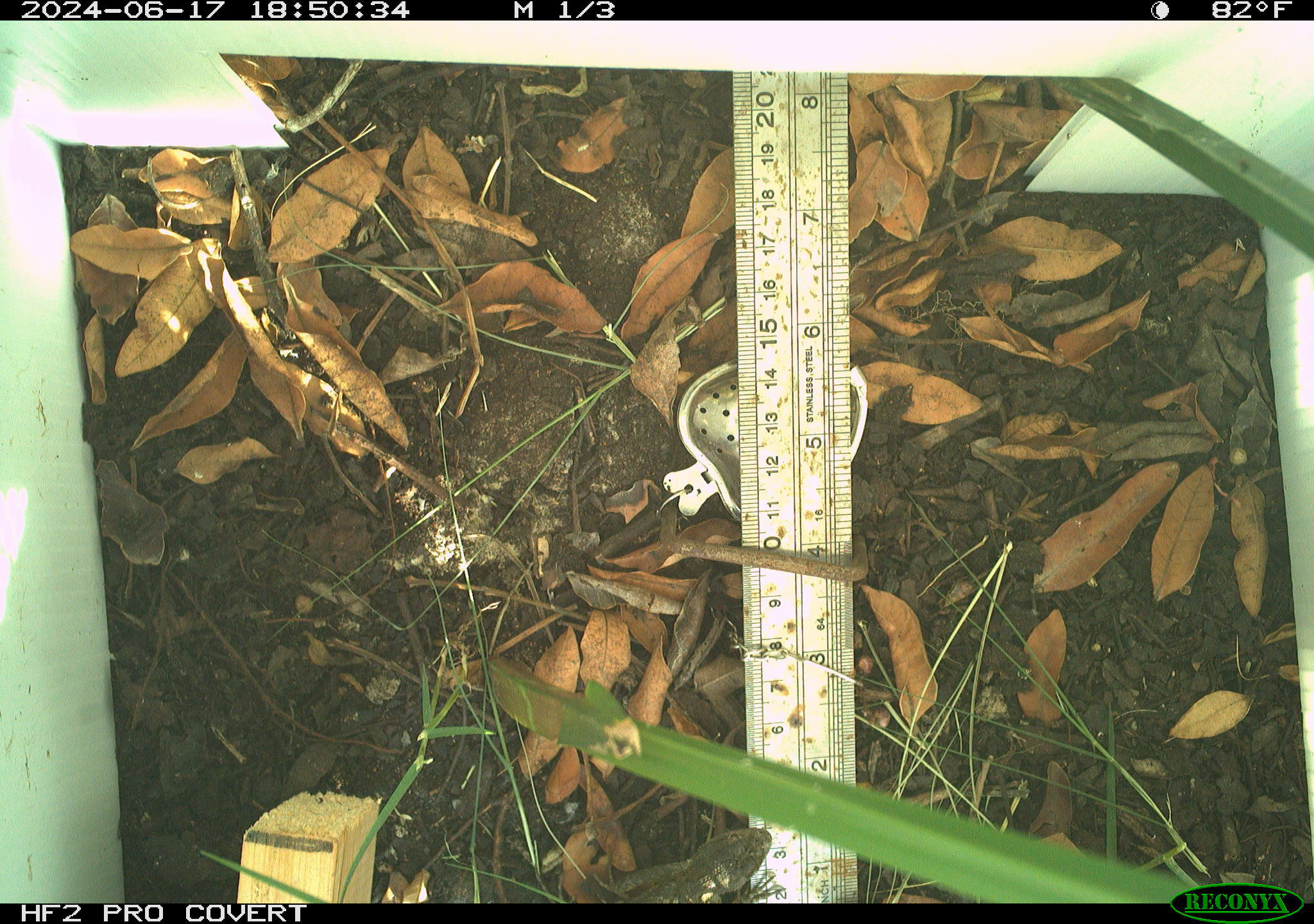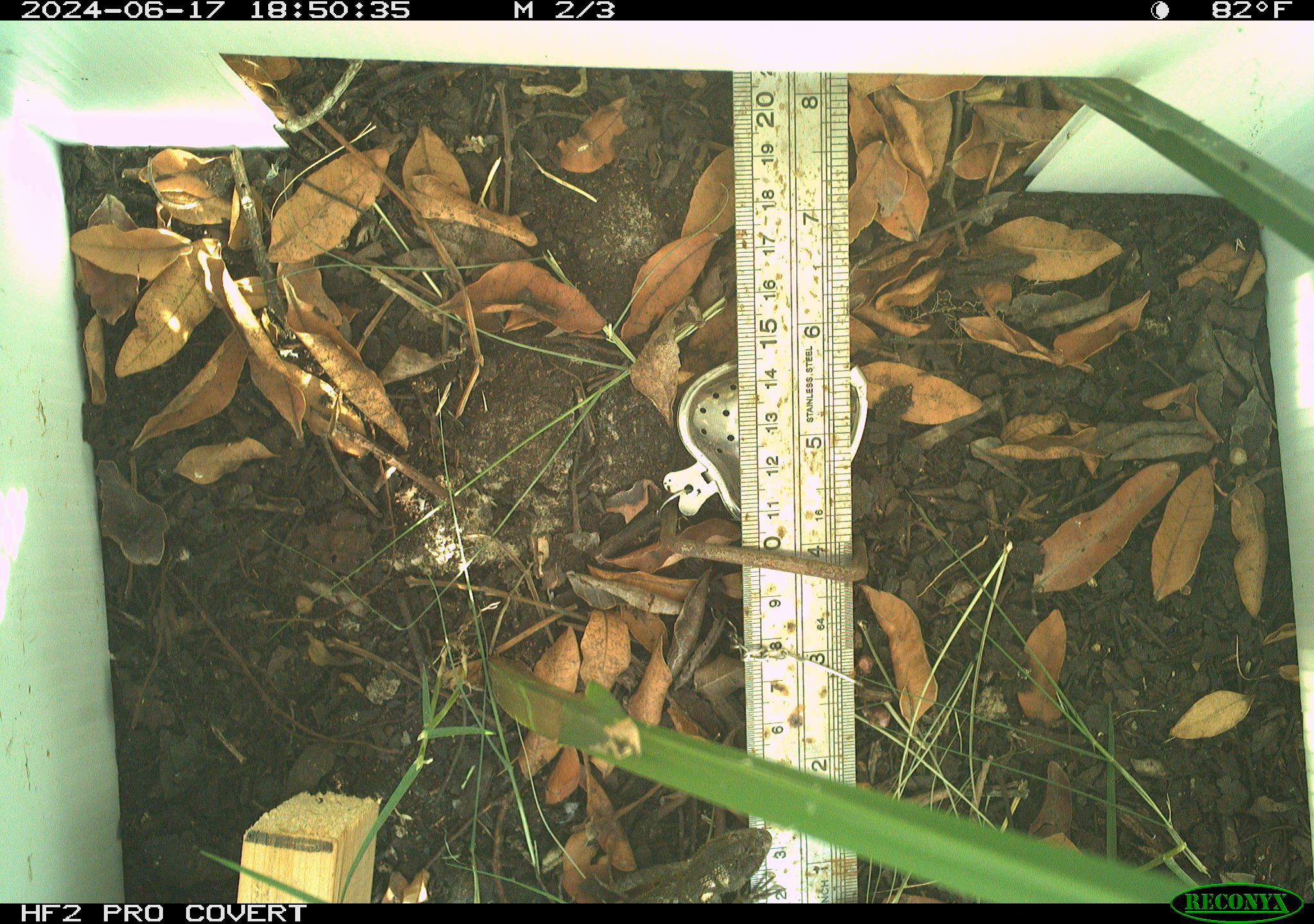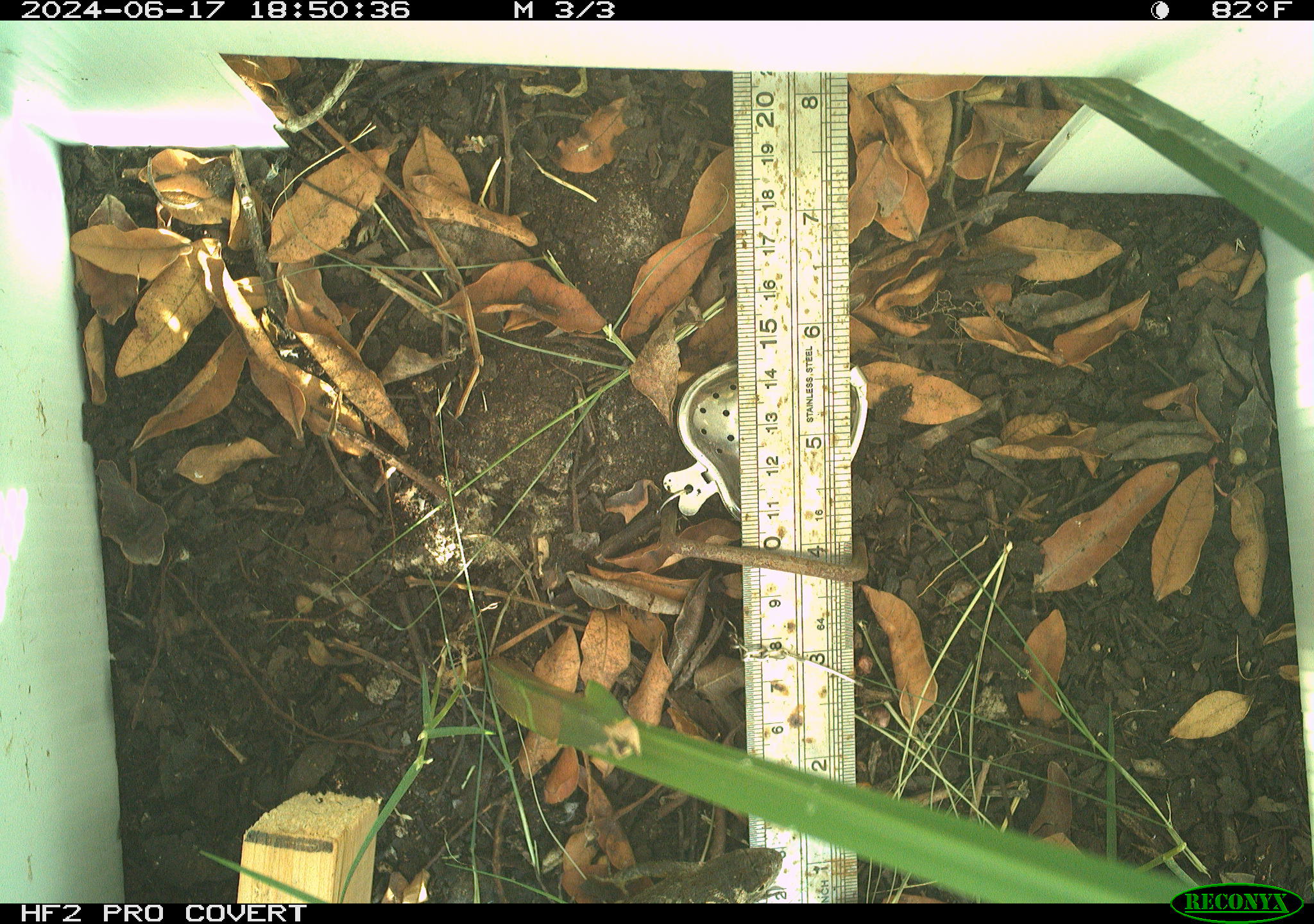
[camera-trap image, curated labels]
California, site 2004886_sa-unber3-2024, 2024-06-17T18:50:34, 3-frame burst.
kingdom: Animalia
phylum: Chordata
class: Reptilia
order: Squamata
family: Phrynosomatidae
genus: Sceloporus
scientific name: Sceloporus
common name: spiny lizards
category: sceloporus species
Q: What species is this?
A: Sceloporus species (spiny lizards) (Sceloporus).